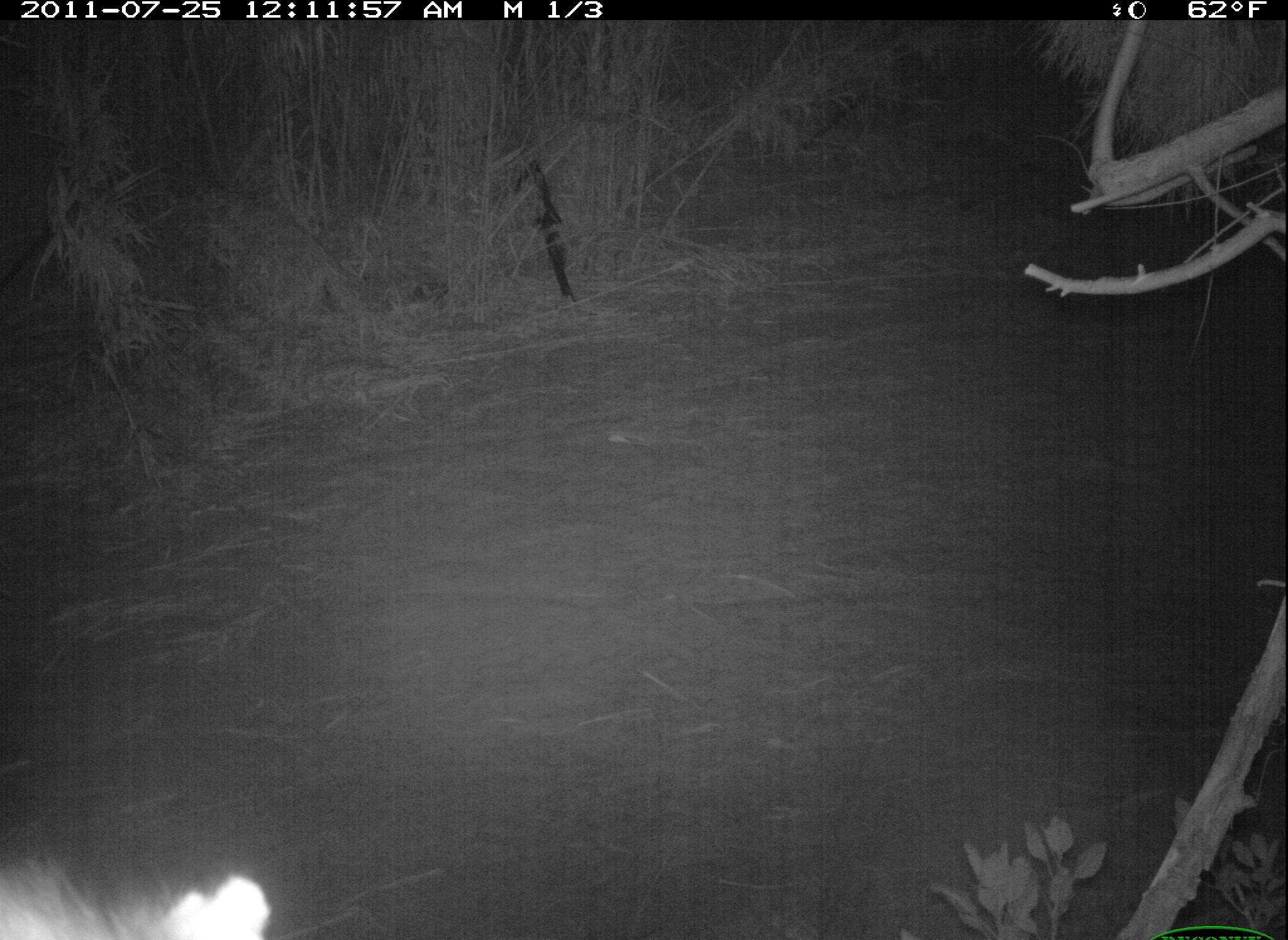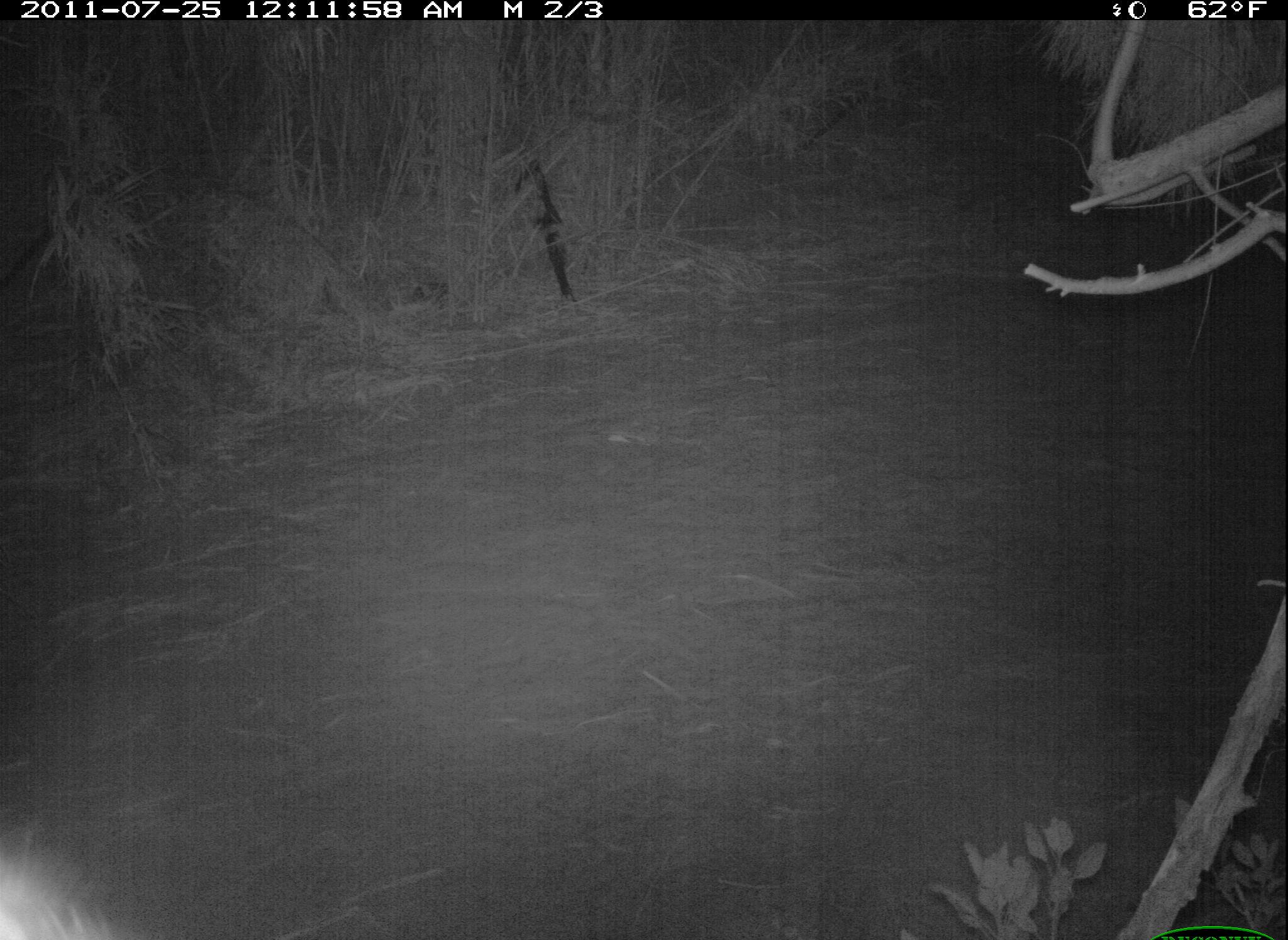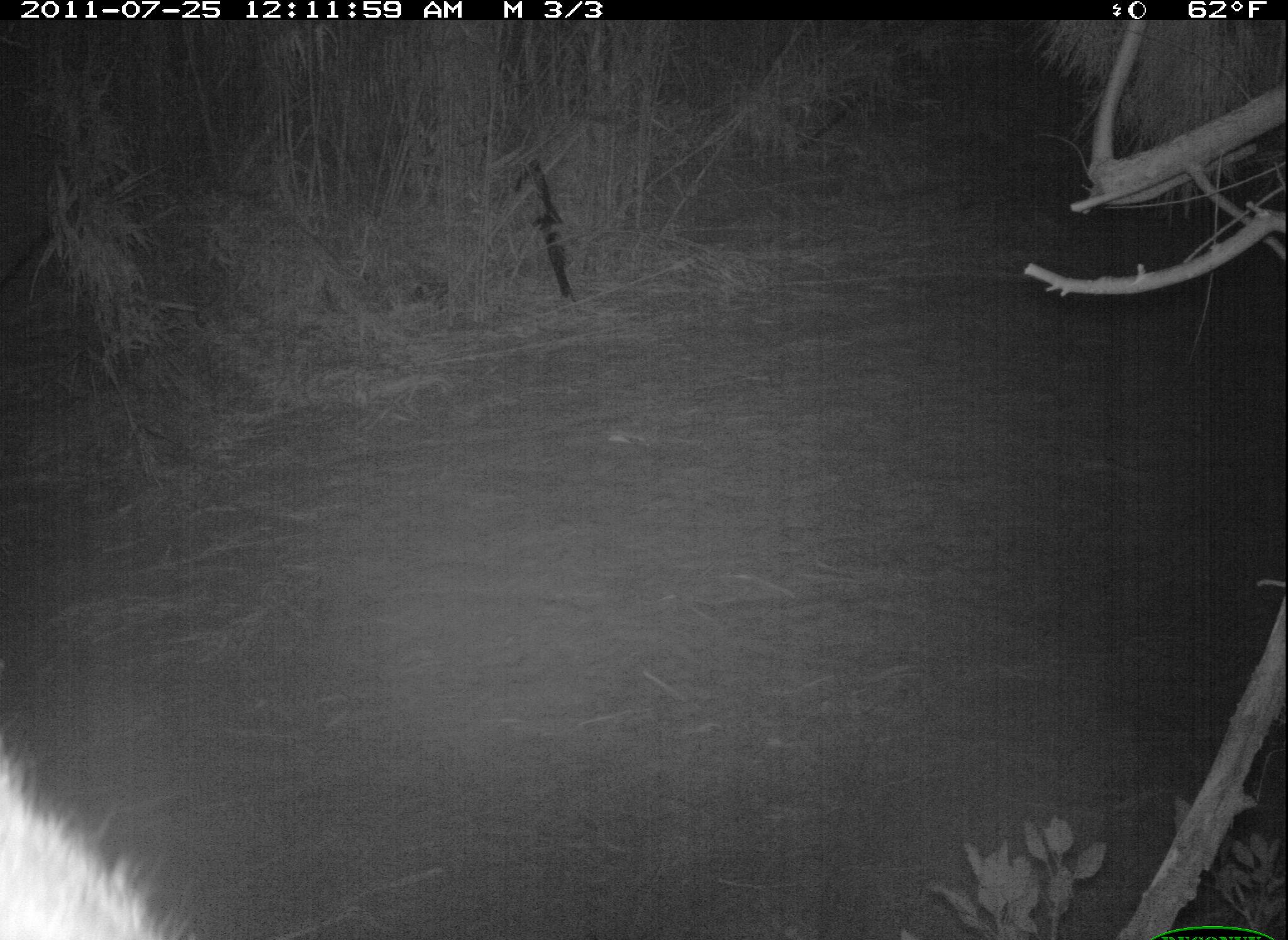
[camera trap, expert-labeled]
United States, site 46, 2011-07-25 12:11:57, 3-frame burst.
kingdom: Animalia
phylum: Chordata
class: Mammalia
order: Carnivora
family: Procyonidae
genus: Procyon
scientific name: Procyon lotor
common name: raccoon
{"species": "raccoon (Procyon lotor)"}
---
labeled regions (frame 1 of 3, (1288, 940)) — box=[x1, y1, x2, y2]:
raccoon: box=[0, 838, 270, 940]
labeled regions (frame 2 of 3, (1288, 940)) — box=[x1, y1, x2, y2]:
raccoon: box=[3, 831, 138, 940]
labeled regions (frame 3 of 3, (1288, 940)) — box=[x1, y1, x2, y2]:
raccoon: box=[5, 747, 201, 940]